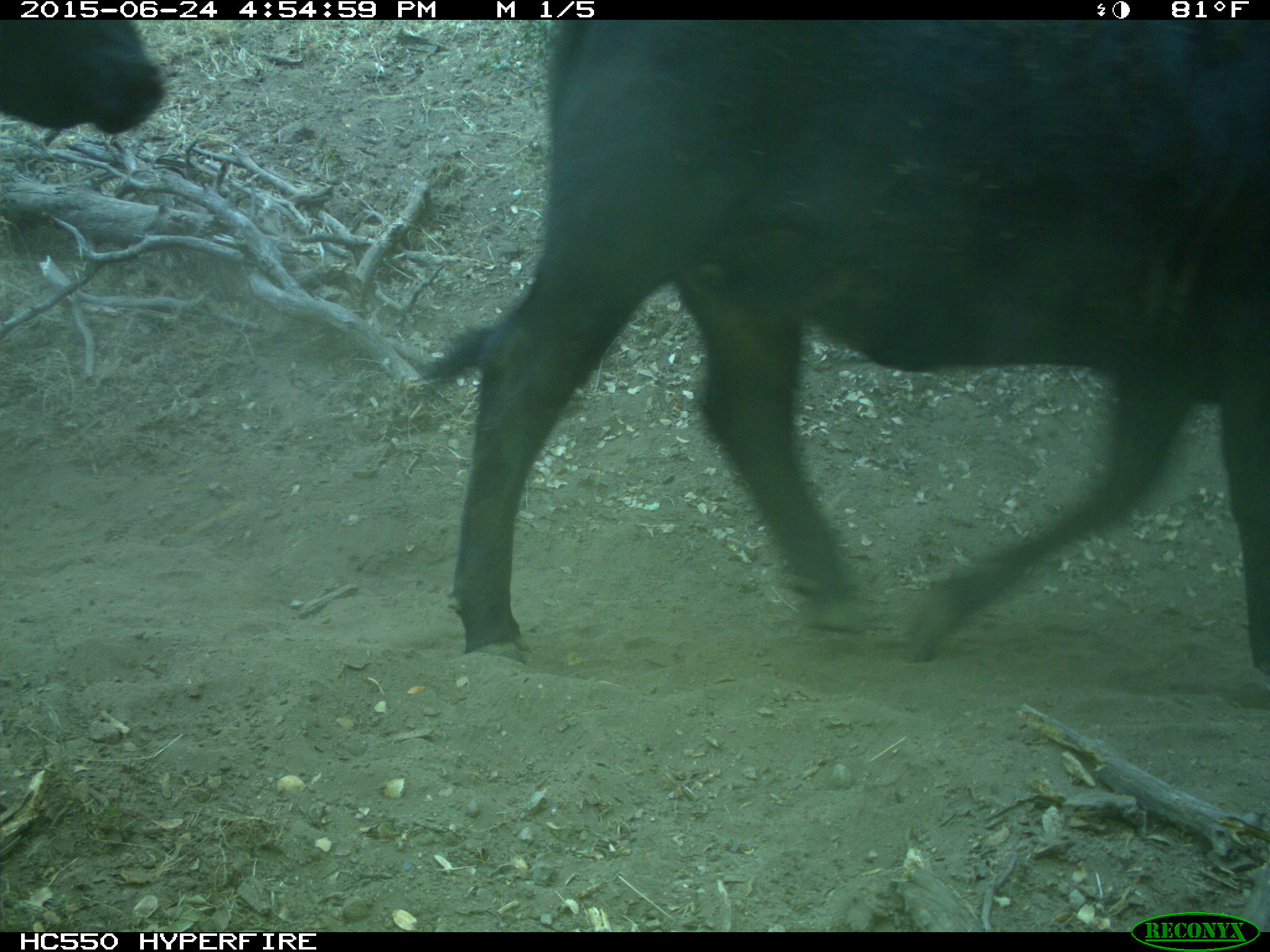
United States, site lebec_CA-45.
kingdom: Animalia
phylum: Chordata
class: Mammalia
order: Artiodactyla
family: Bovidae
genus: Bos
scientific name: Bos taurus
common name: domestic cow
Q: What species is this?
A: Bos taurus (domestic cow).